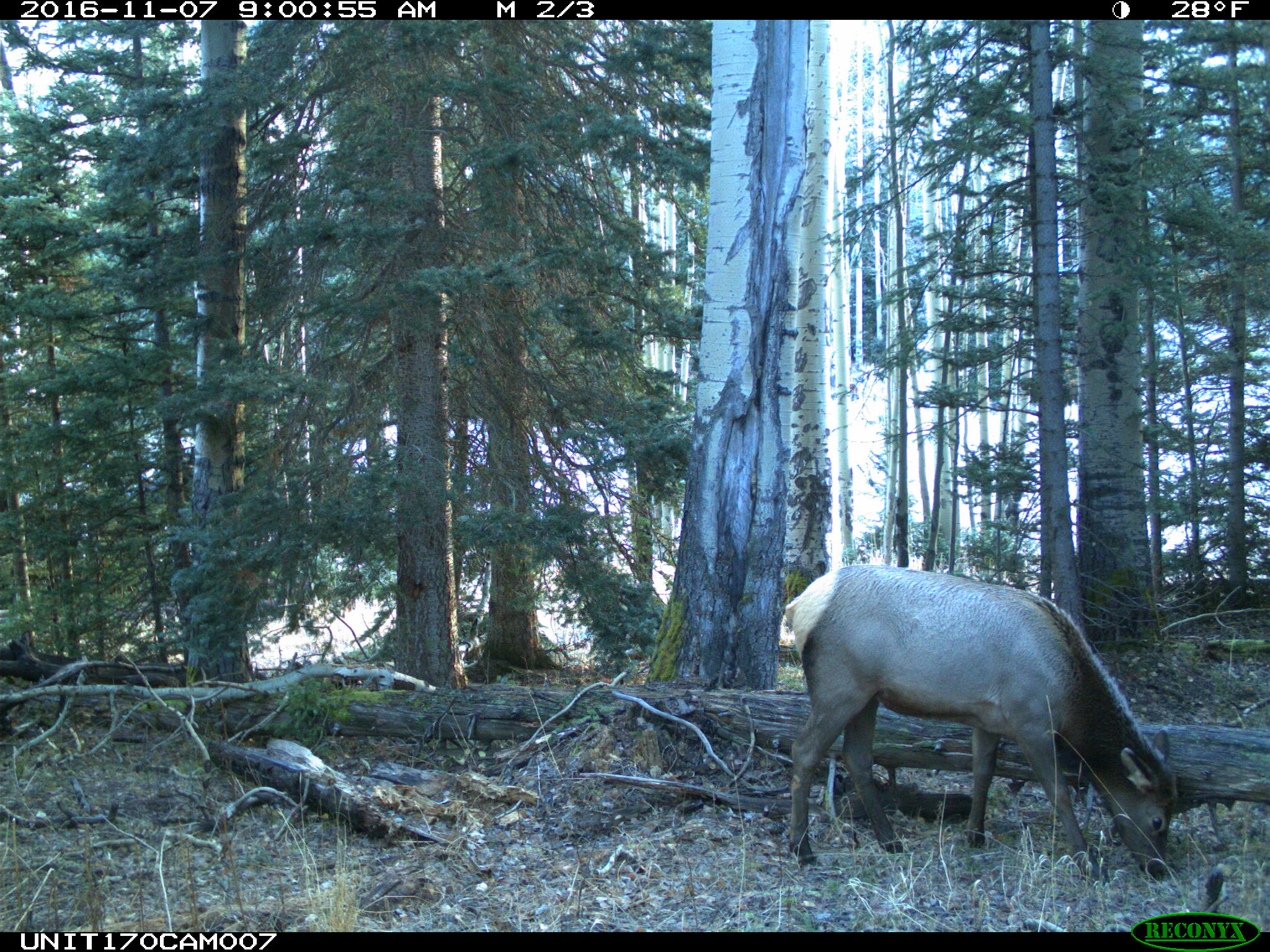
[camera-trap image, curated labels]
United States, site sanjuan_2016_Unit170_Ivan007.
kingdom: Animalia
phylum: Chordata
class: Mammalia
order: Artiodactyla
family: Cervidae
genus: Cervus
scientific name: Cervus elaphus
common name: red deer